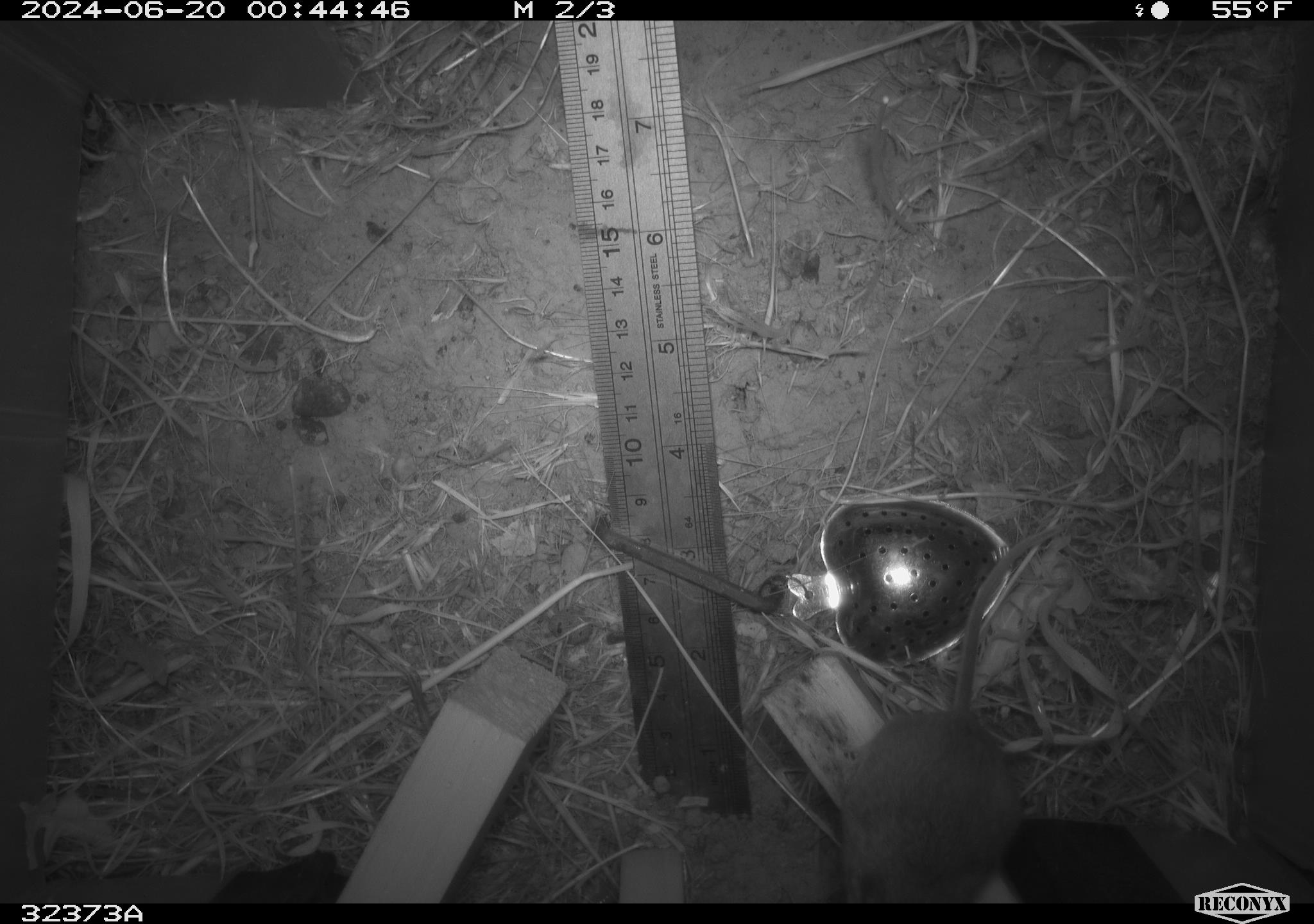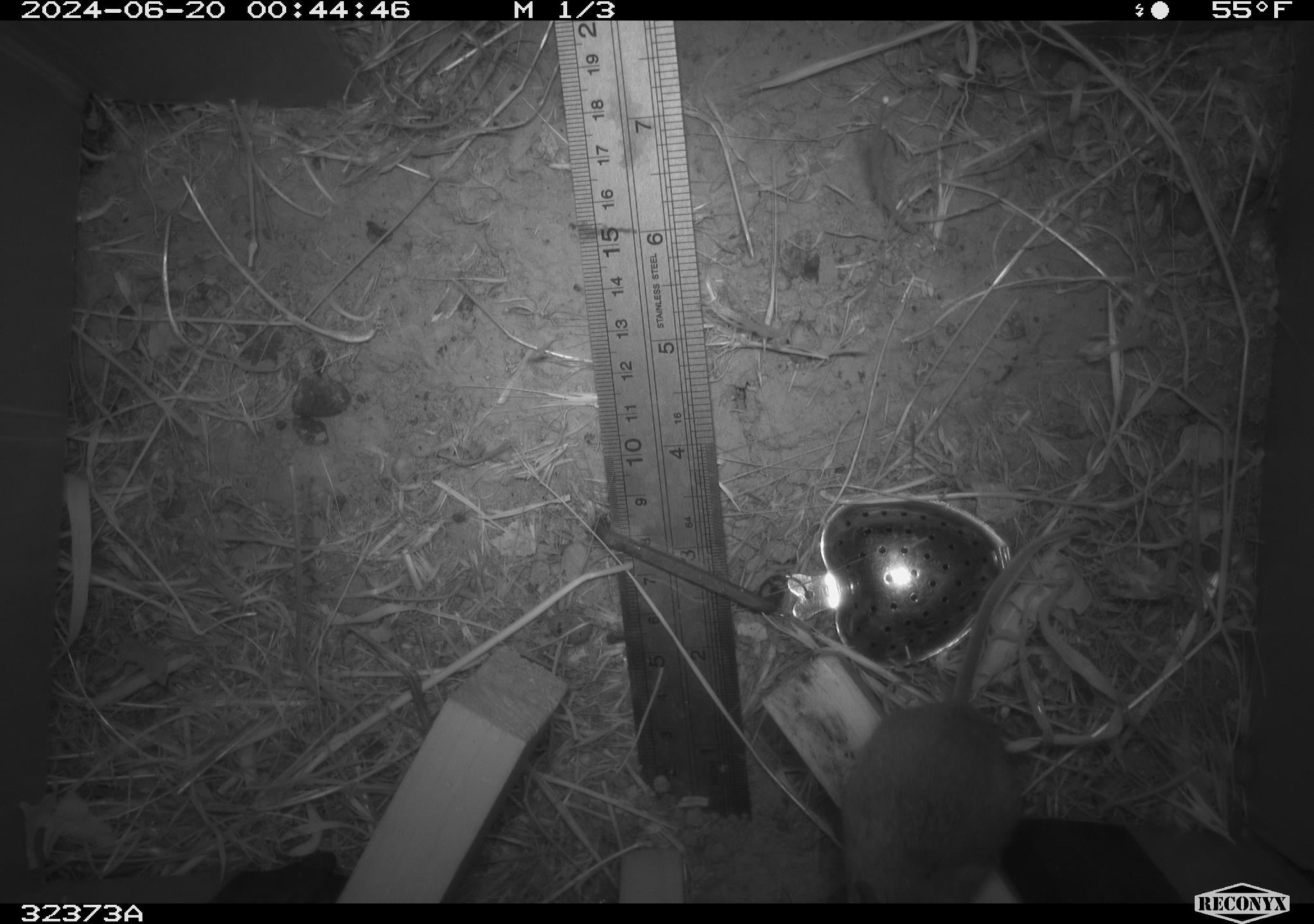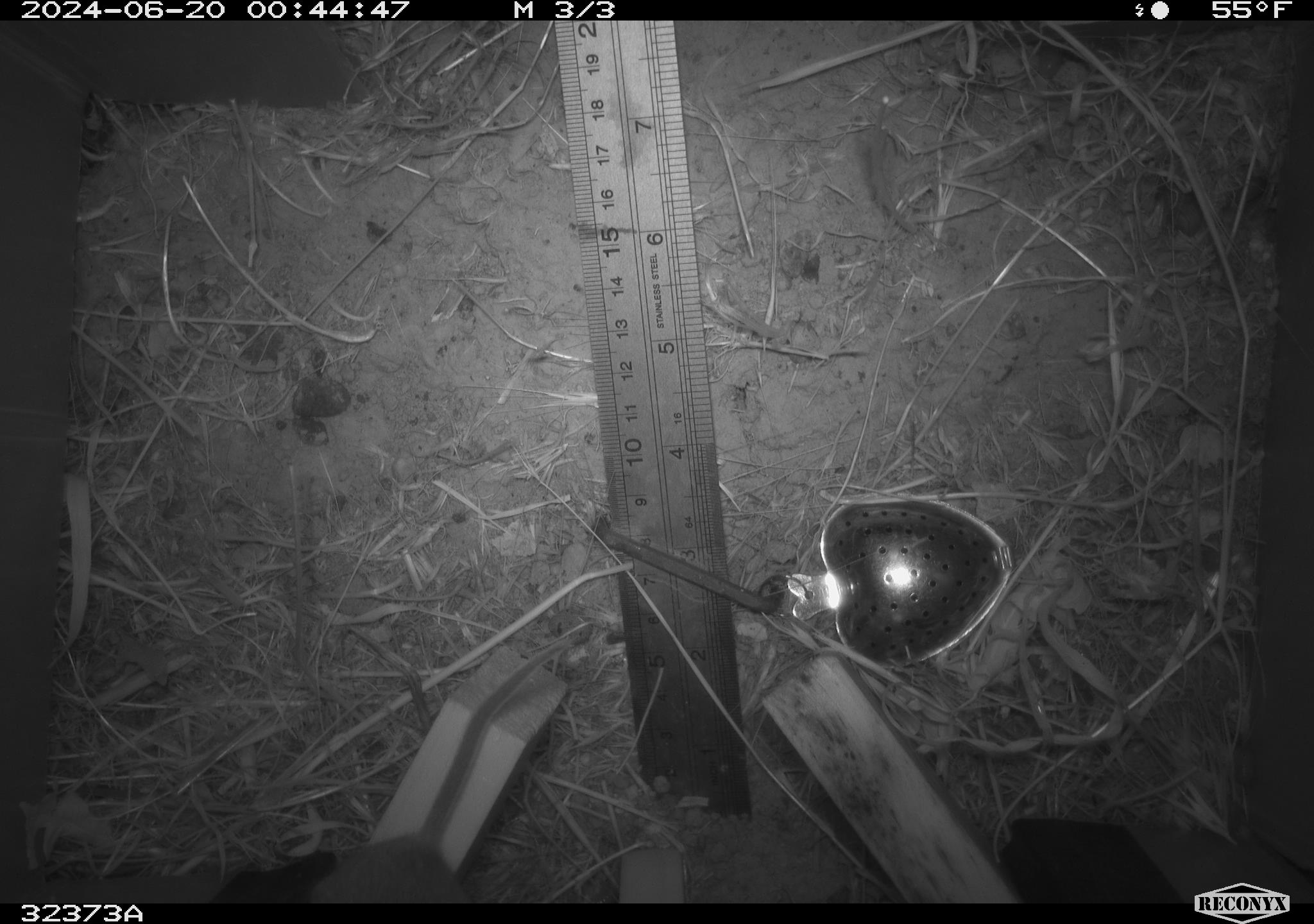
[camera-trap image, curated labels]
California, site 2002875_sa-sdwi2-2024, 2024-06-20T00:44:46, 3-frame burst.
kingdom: Animalia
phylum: Chordata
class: Mammalia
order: Rodentia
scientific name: Rodentia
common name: mouse species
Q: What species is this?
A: Mouse species (Rodentia).